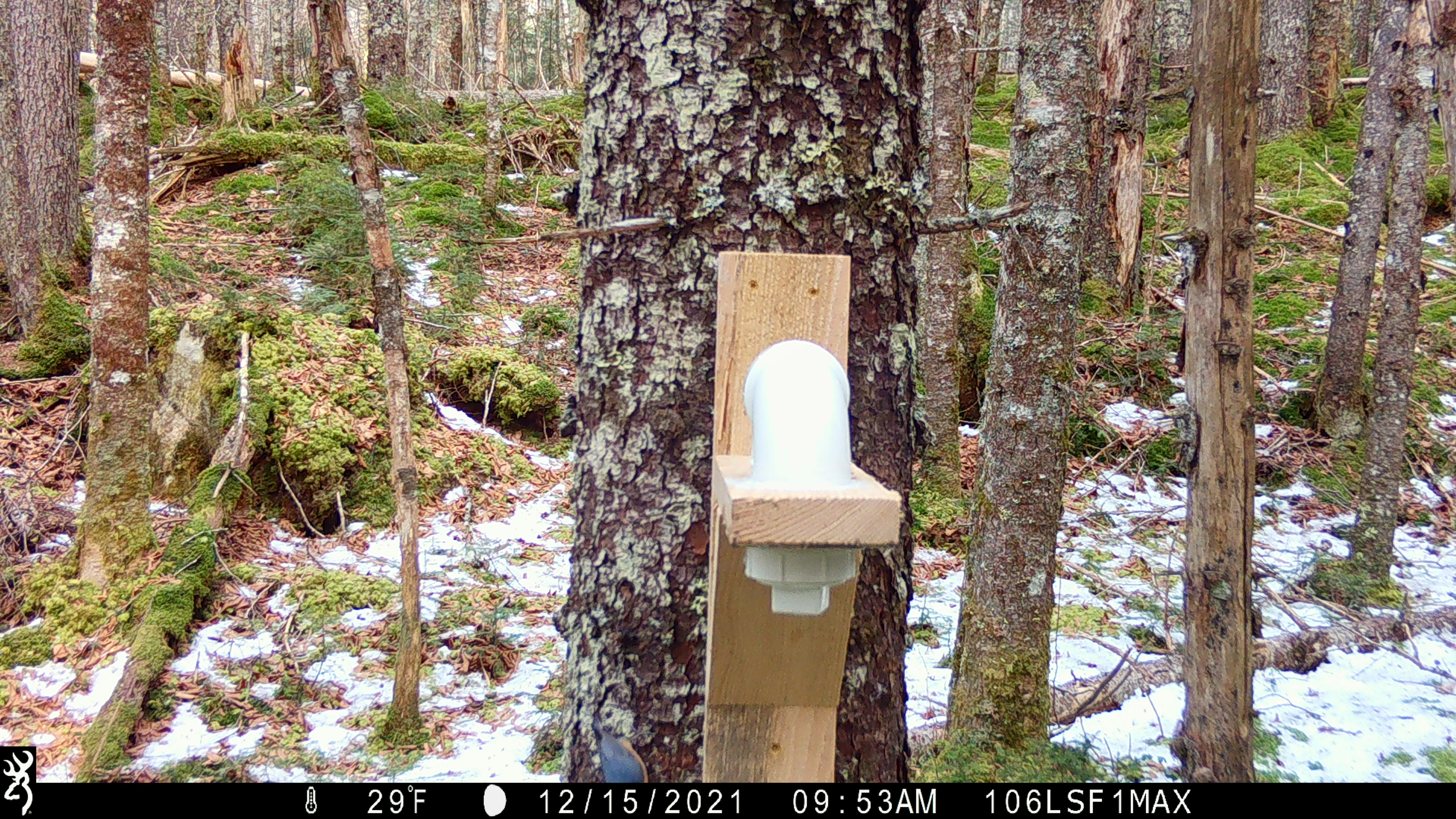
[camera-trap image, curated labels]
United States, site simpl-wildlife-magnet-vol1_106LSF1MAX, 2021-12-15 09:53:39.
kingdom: Animalia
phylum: Chordata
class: Aves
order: Passeriformes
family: Sittidae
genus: Sitta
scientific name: Sitta canadensis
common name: red-breasted nuthatch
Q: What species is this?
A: Red-breasted nuthatch (Sitta canadensis).